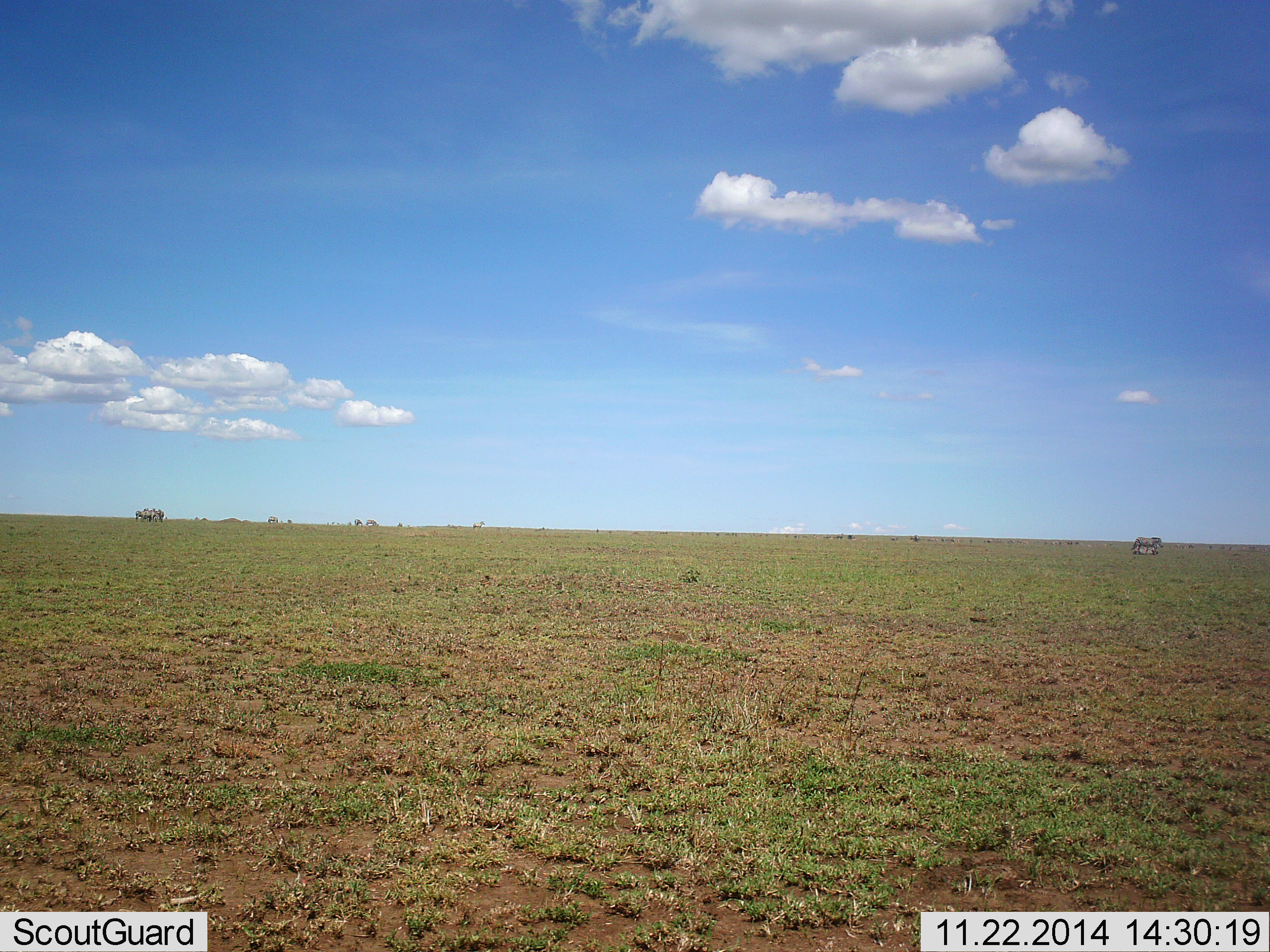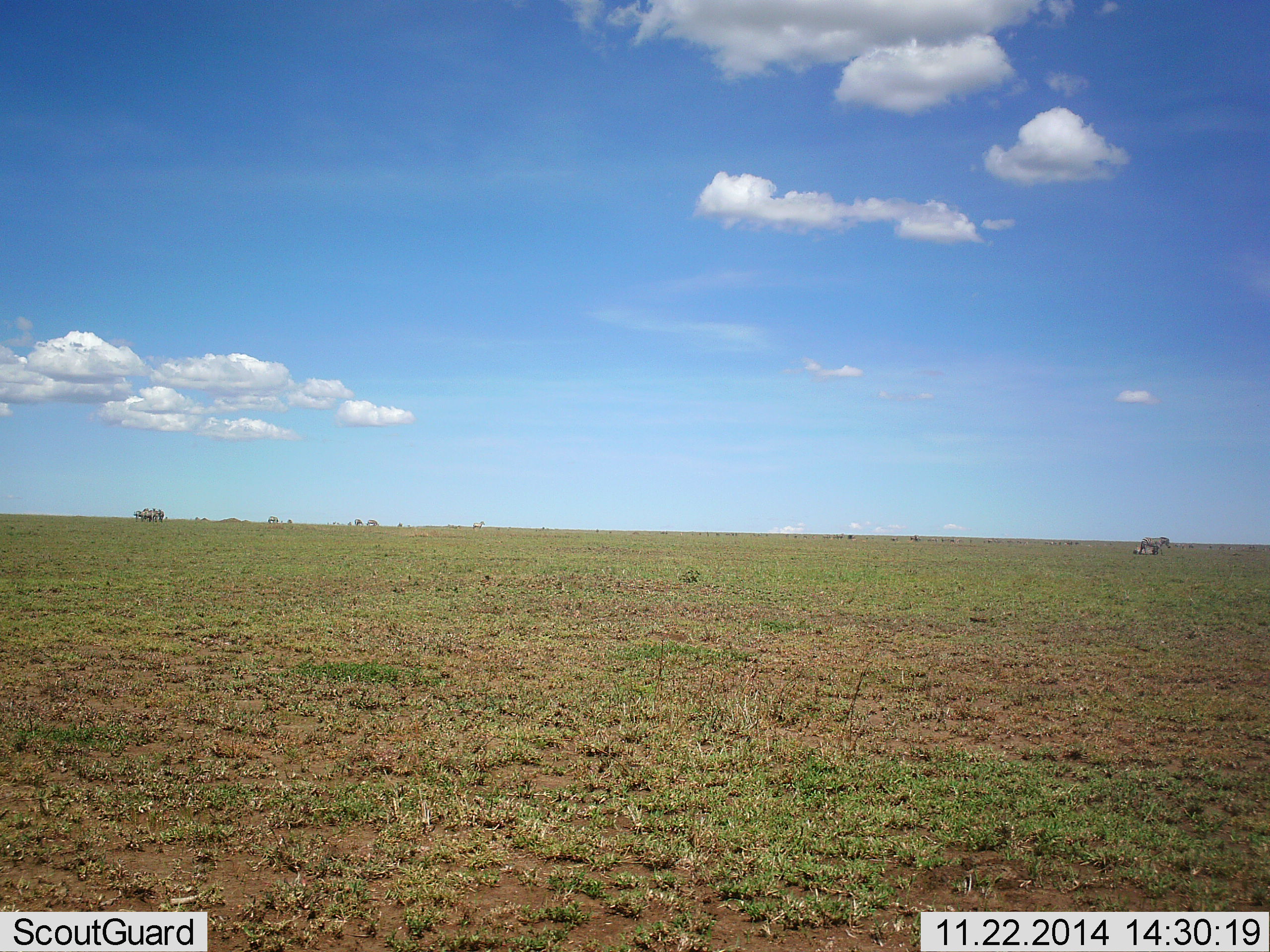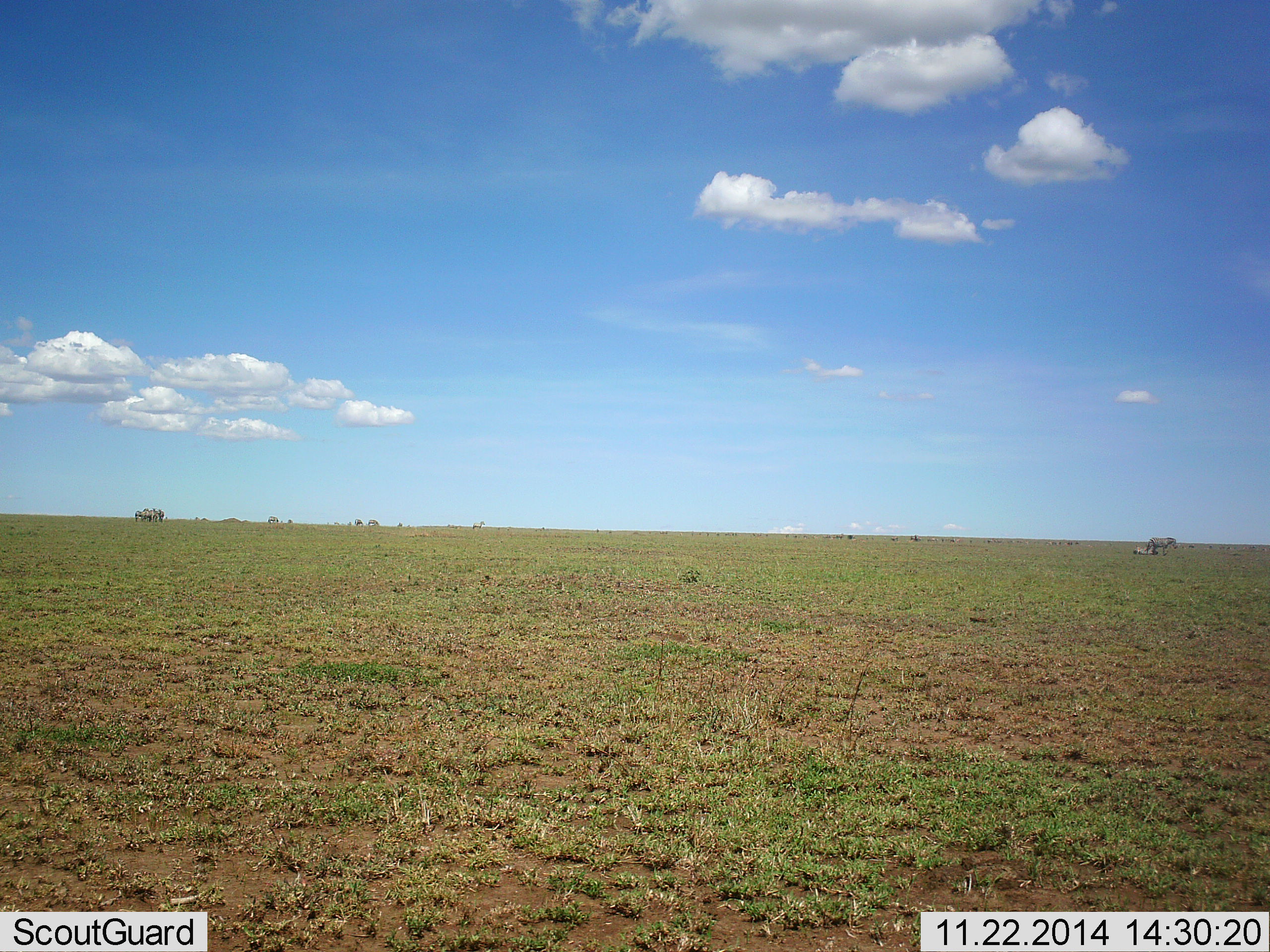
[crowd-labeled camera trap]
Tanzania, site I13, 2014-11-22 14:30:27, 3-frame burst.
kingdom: Animalia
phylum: Chordata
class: Mammalia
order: Perissodactyla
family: Equidae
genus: Equus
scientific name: Equus quagga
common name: plains zebra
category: zebra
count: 3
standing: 60%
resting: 20%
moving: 80%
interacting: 0%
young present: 0%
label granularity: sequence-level